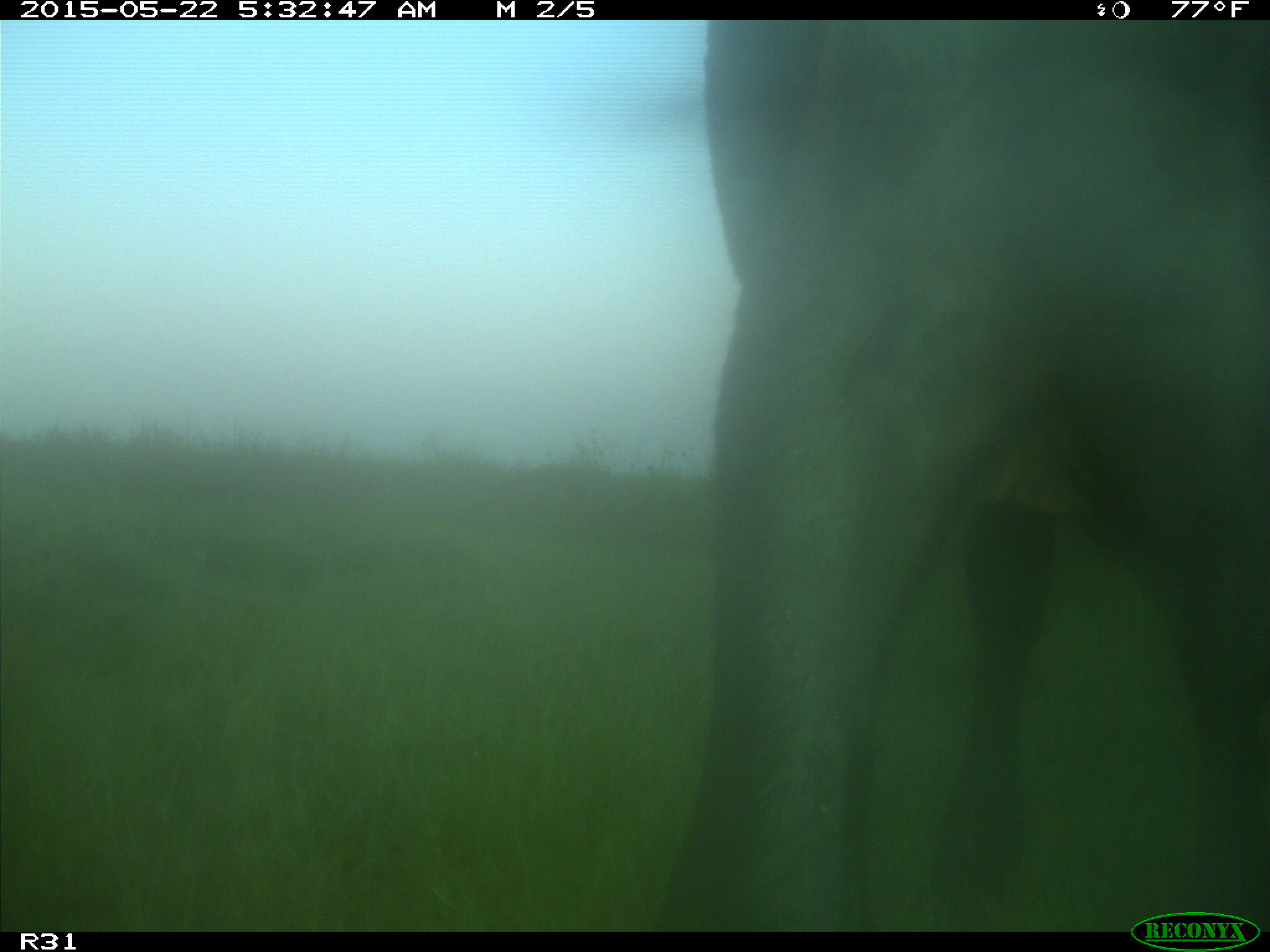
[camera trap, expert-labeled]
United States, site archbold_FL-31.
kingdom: Animalia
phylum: Chordata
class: Mammalia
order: Artiodactyla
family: Bovidae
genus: Bos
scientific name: Bos taurus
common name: domestic cow